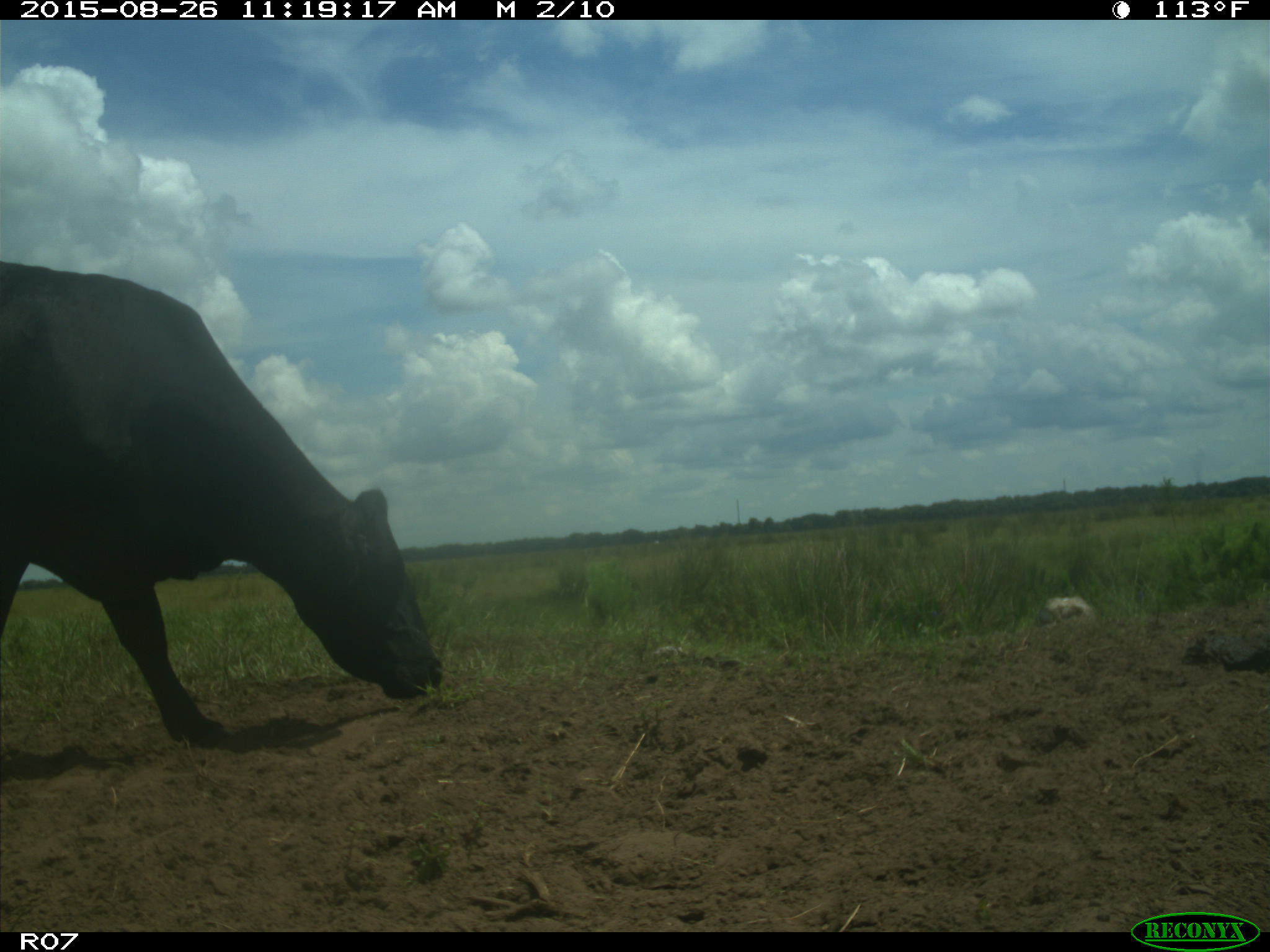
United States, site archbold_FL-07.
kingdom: Animalia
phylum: Chordata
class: Mammalia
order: Artiodactyla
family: Bovidae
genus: Bos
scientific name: Bos taurus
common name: domestic cow